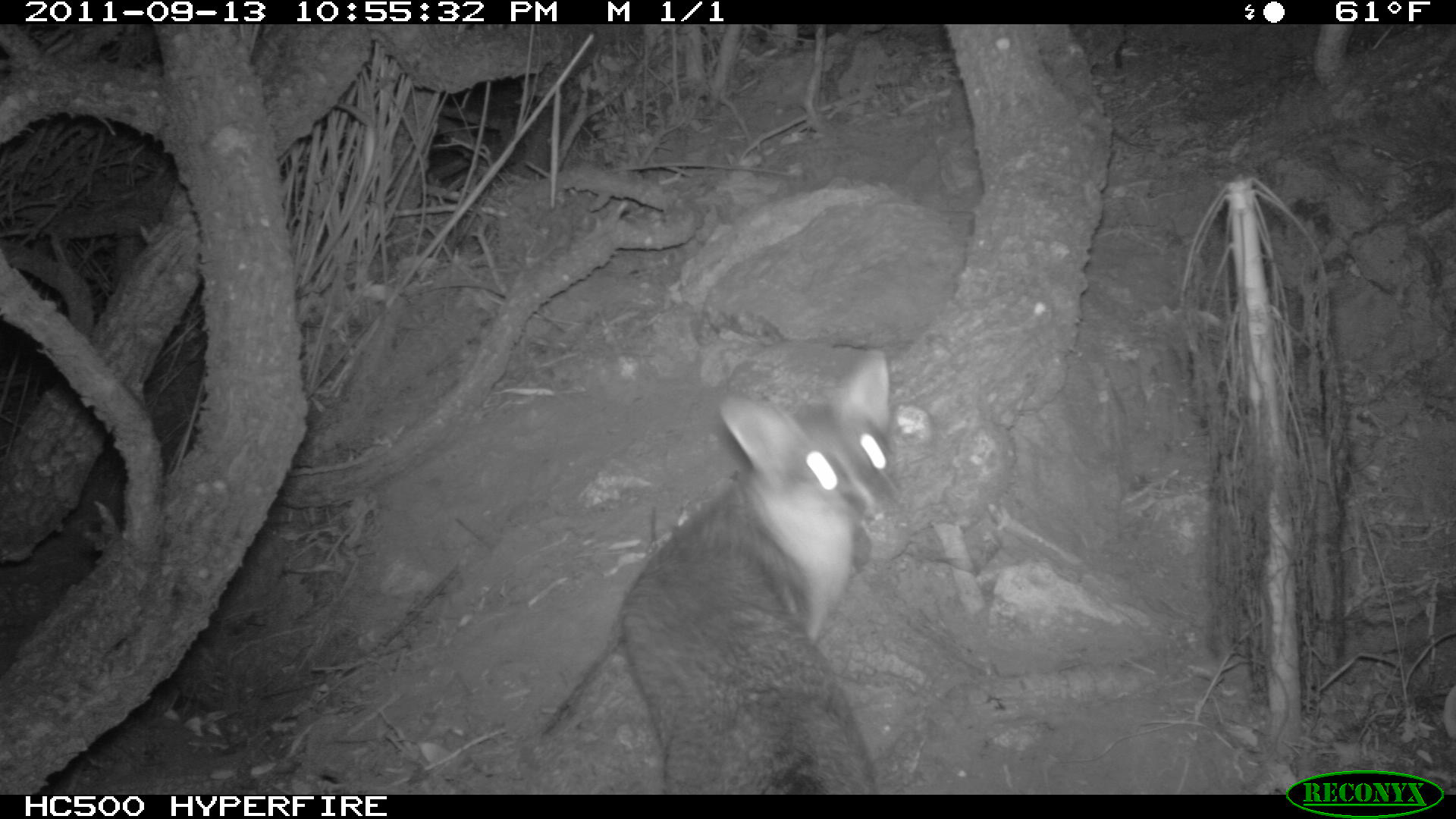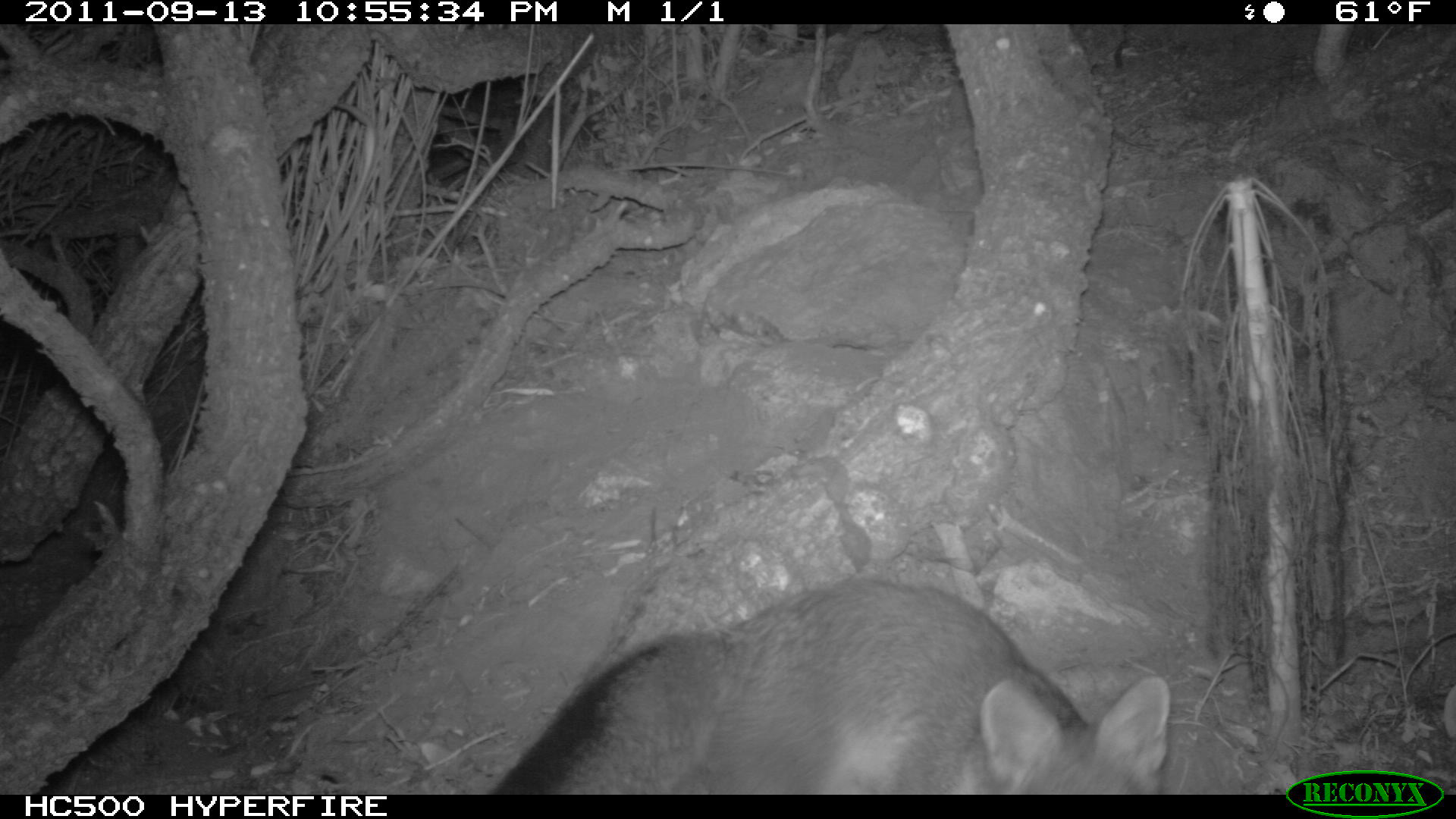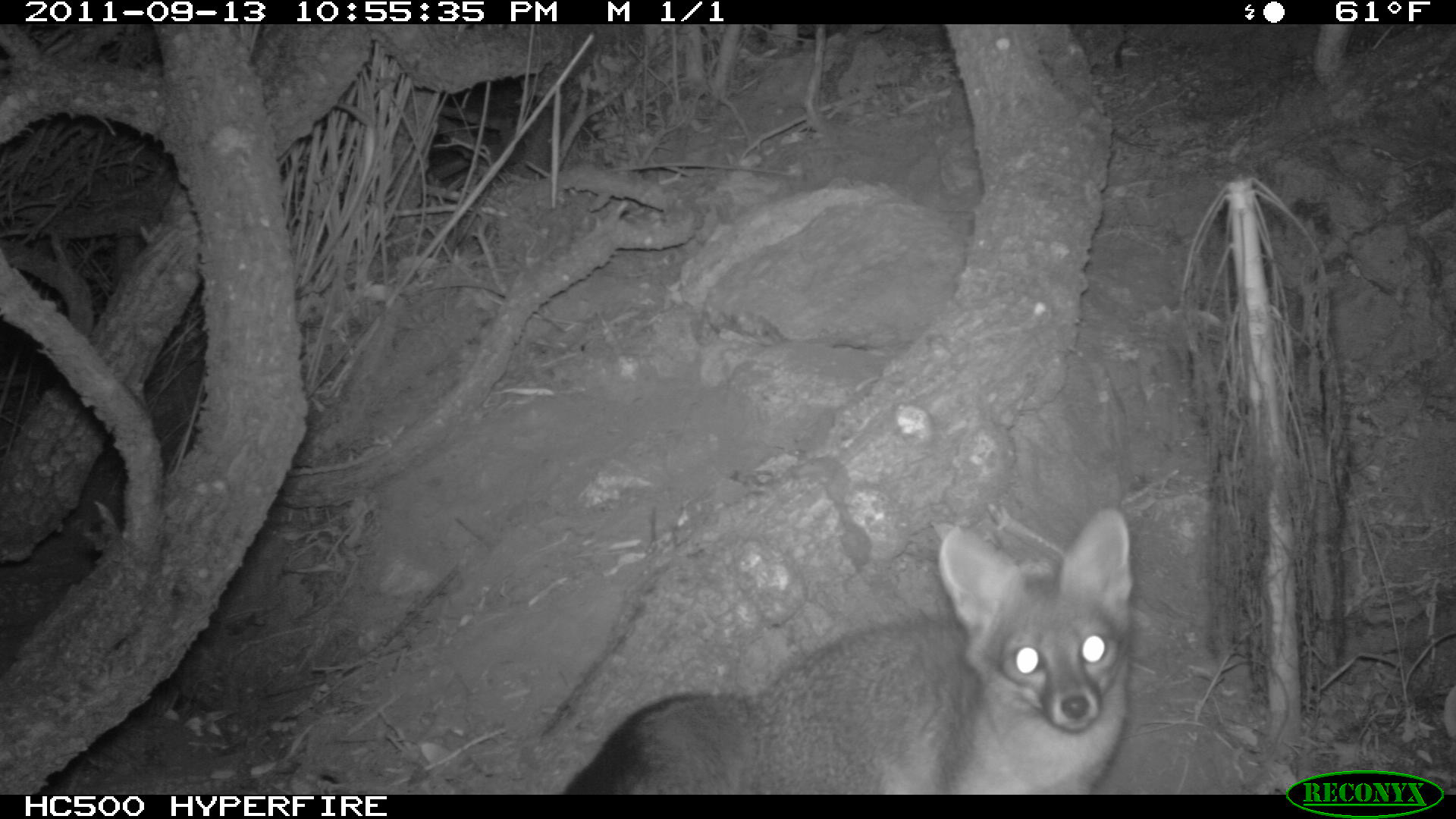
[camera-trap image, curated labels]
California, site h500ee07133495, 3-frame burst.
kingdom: Animalia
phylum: Chordata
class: Mammalia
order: Carnivora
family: Canidae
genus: Urocyon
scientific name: Urocyon littoralis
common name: island fox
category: fox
Fox (island fox) (Urocyon littoralis).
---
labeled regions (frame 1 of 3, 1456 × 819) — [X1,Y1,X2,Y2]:
fox: [622,350,905,794]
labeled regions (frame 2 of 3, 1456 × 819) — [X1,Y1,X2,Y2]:
fox: [492,576,1172,794]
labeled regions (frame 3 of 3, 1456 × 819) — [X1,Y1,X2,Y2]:
fox: [562,507,1132,795]